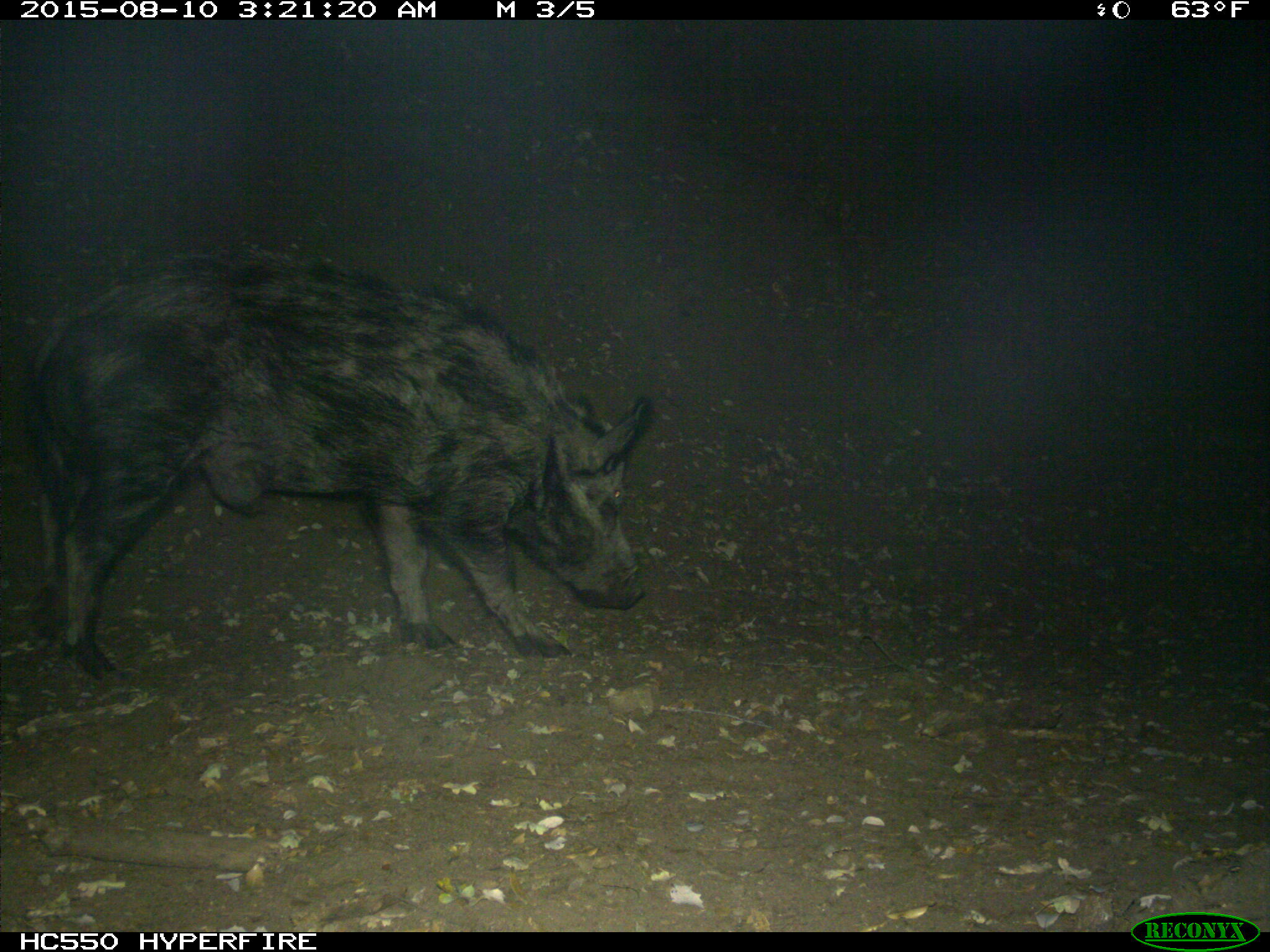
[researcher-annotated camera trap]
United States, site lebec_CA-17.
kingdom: Animalia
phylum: Chordata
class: Mammalia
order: Artiodactyla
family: Suidae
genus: Sus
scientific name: Sus scrofa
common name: wild boar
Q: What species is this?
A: Sus scrofa (wild boar).